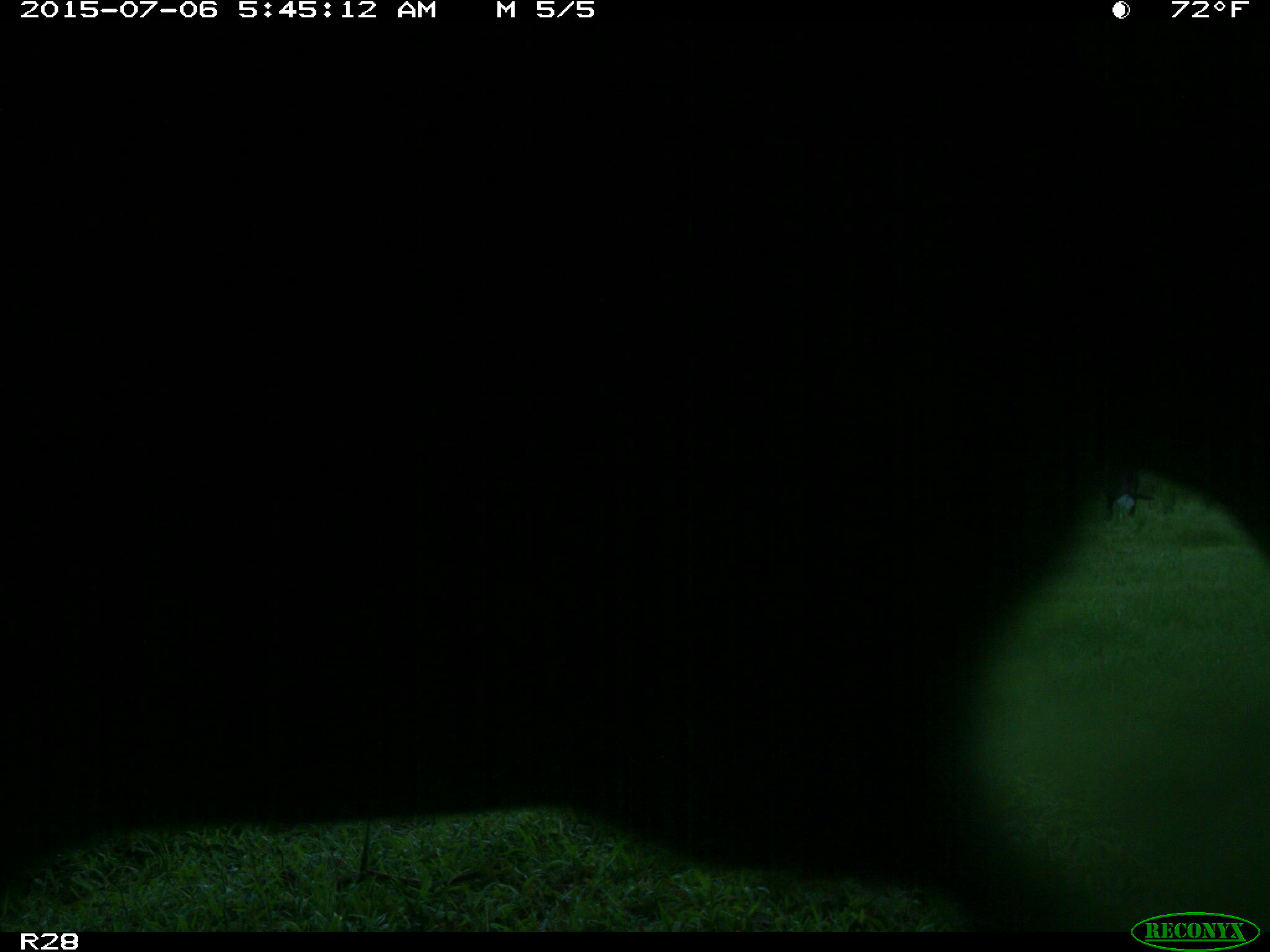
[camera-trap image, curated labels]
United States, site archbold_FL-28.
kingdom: Animalia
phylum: Chordata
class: Mammalia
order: Artiodactyla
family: Bovidae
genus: Bos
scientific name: Bos taurus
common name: domestic cow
Bos taurus (domestic cow).